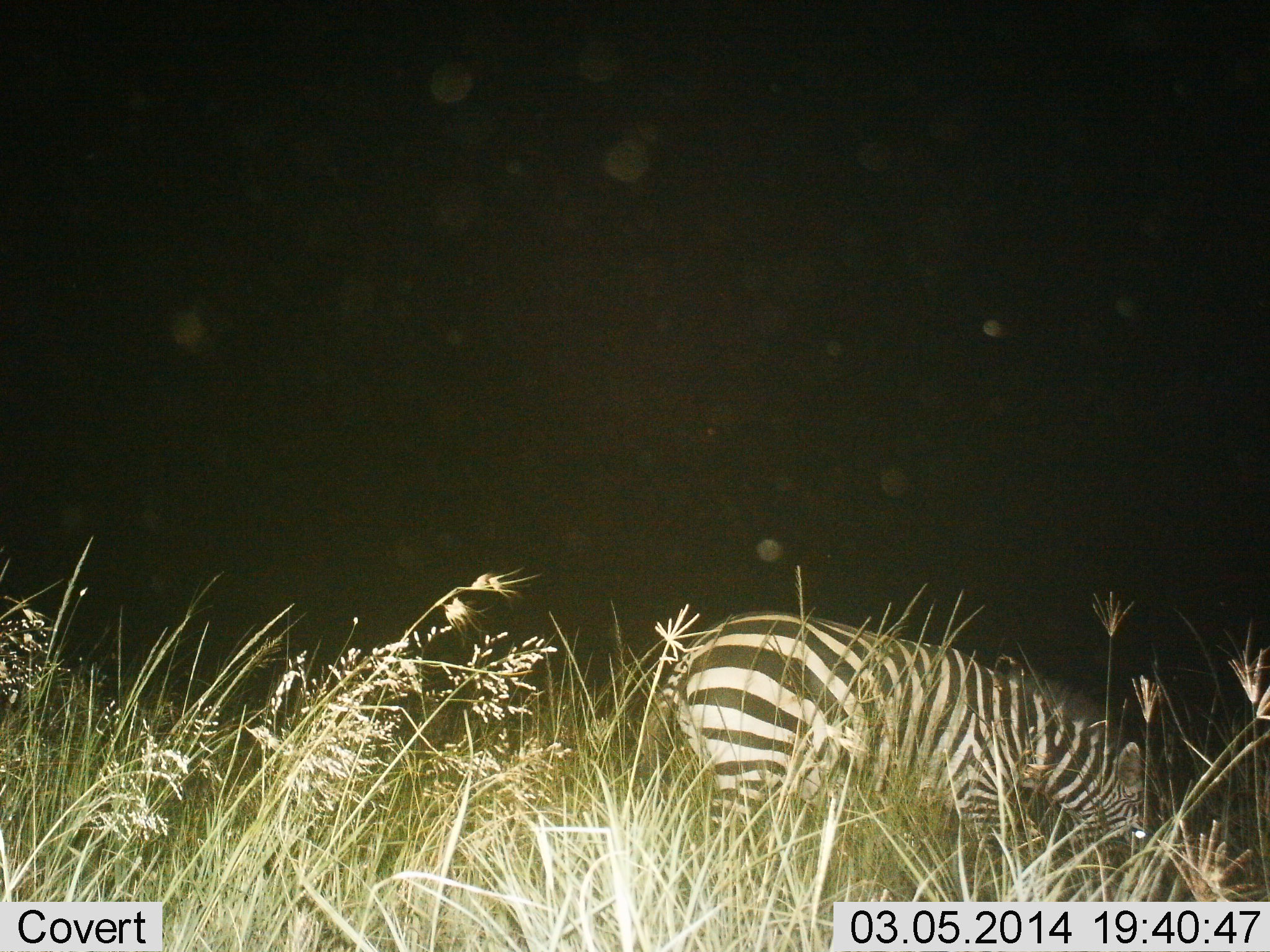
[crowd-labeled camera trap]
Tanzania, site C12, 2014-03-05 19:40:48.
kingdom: Animalia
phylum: Chordata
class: Mammalia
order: Perissodactyla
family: Equidae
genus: Equus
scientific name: Equus quagga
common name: plains zebra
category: zebra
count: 1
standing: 50%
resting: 0%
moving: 0%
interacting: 0%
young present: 0%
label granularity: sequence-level